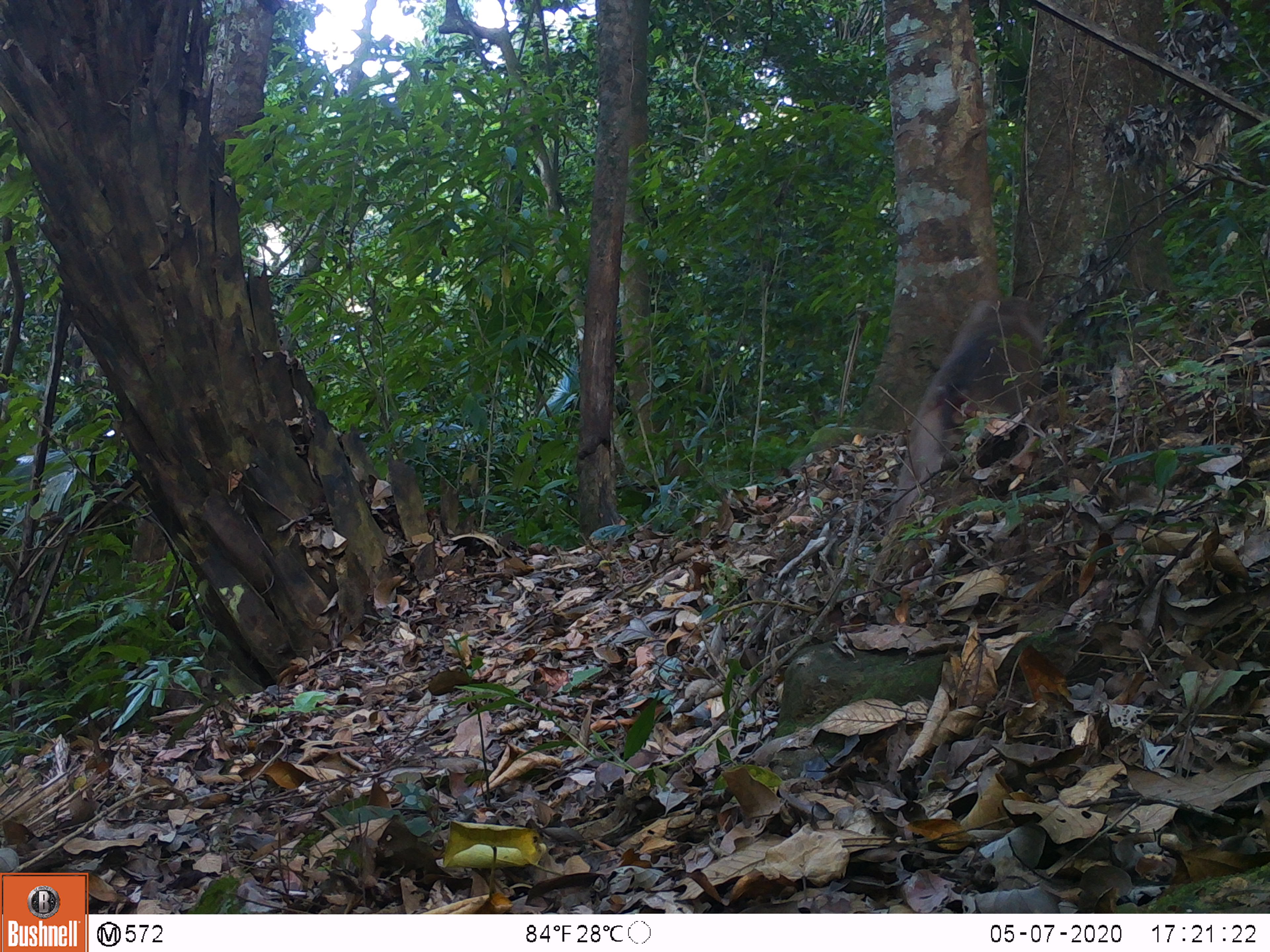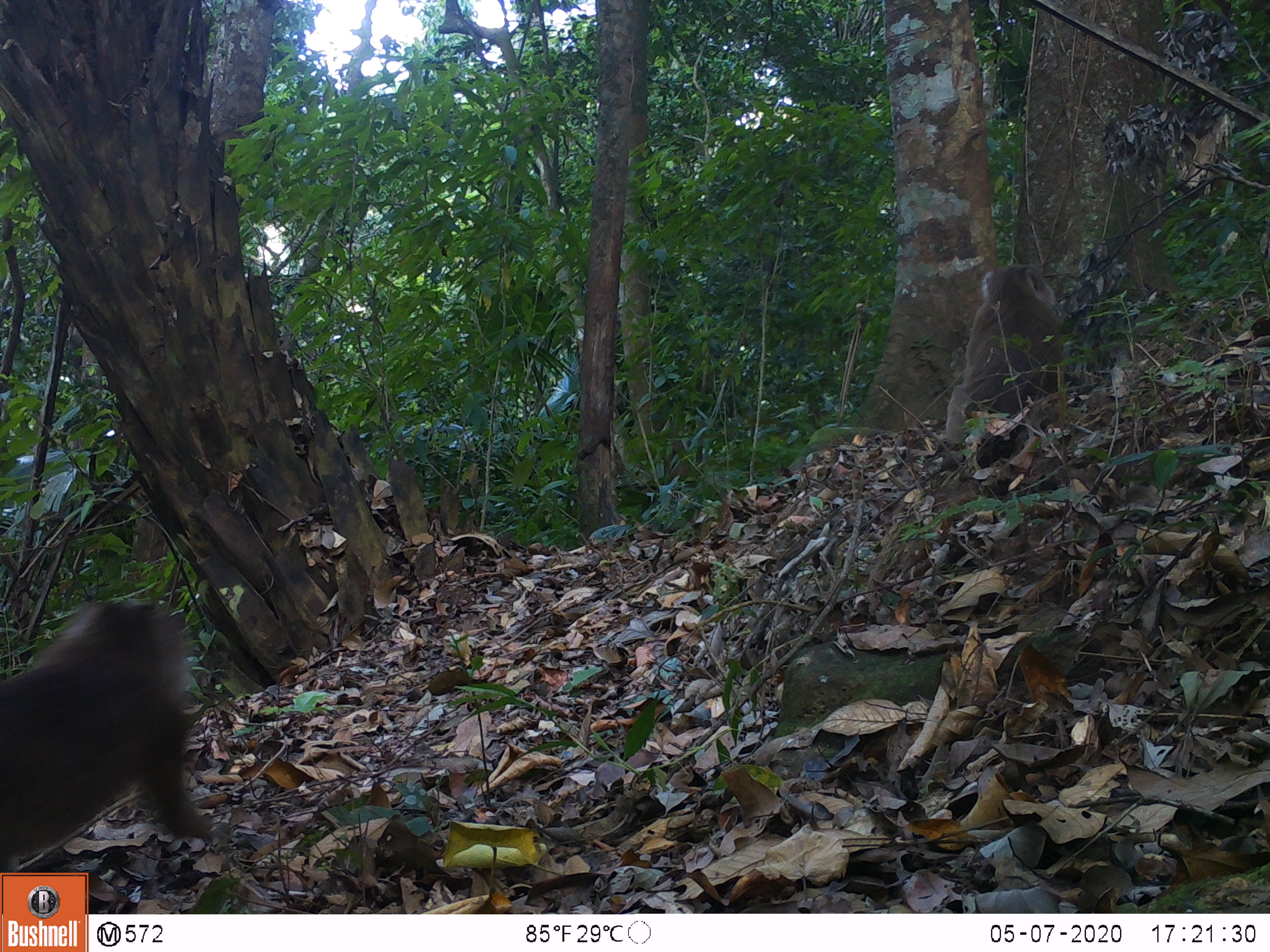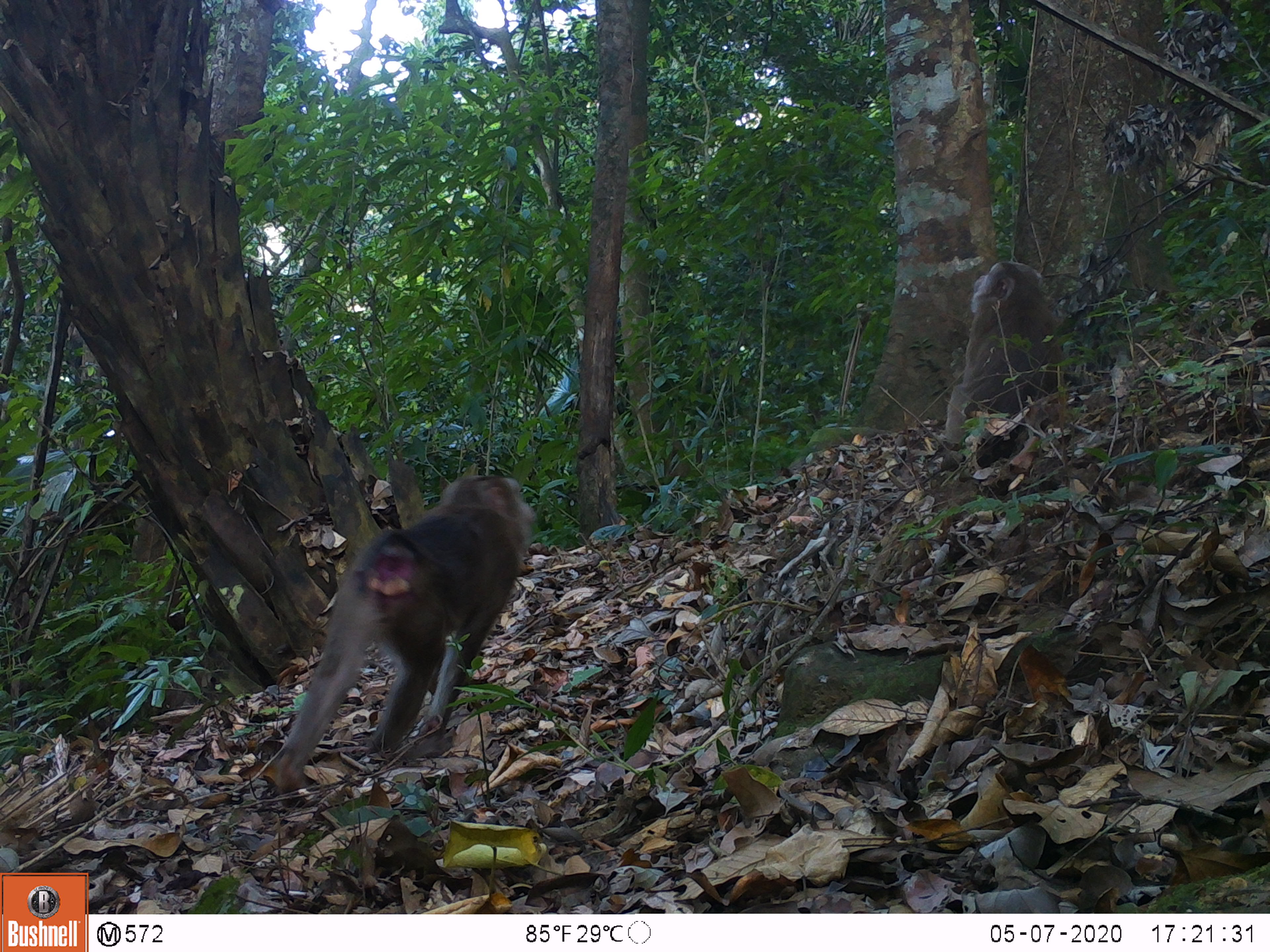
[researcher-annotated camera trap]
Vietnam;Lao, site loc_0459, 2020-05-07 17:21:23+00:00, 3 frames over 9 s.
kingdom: Animalia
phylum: Chordata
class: Mammalia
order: Primates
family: Cercopithecidae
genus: Macaca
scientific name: Macaca nemestrina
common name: pig-tailed macaque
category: pig tailed macaque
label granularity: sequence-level